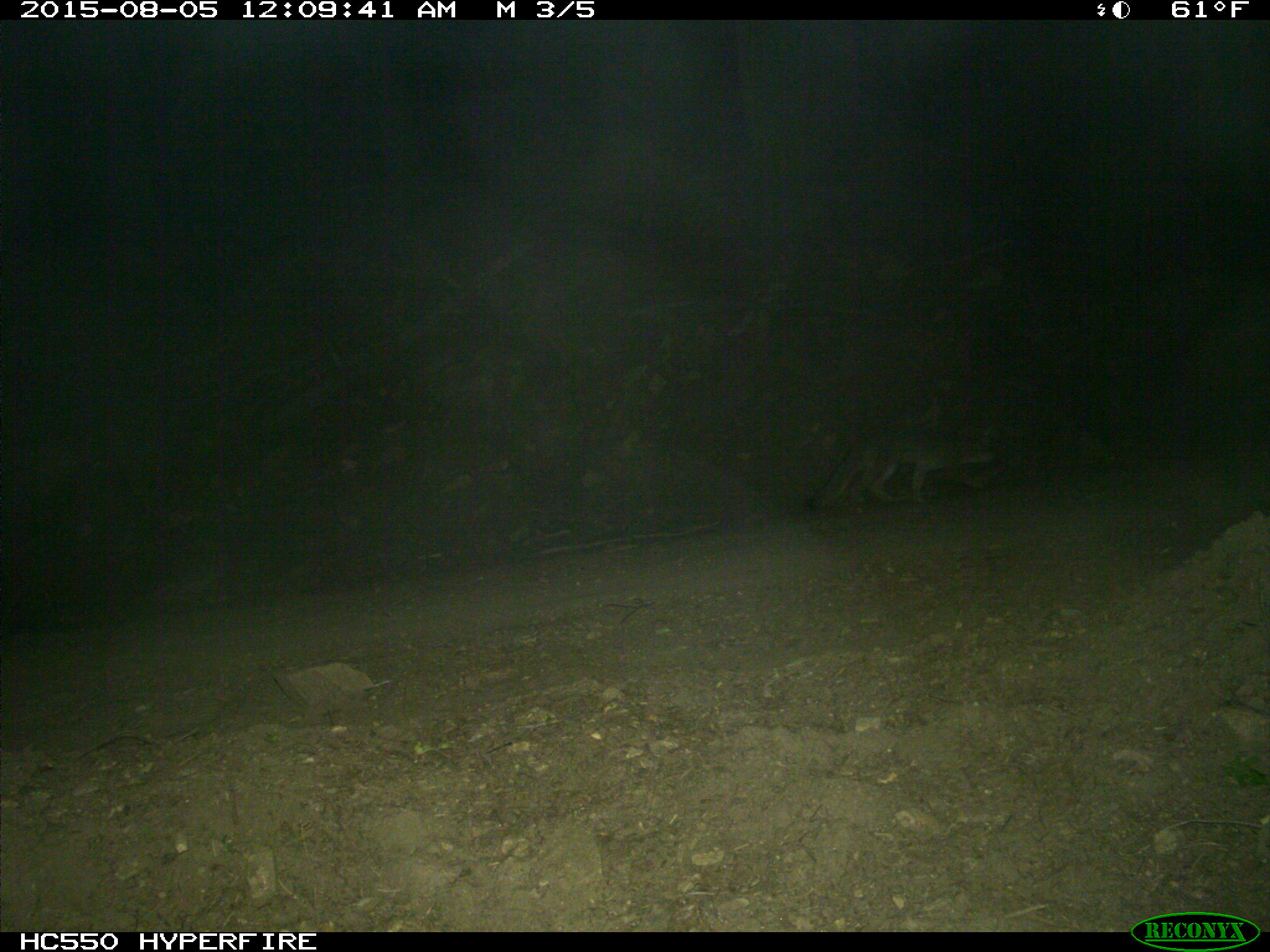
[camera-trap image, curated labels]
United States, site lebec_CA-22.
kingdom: Animalia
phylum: Chordata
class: Mammalia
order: Carnivora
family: Canidae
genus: Urocyon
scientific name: Urocyon cinereoargenteus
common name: gray fox